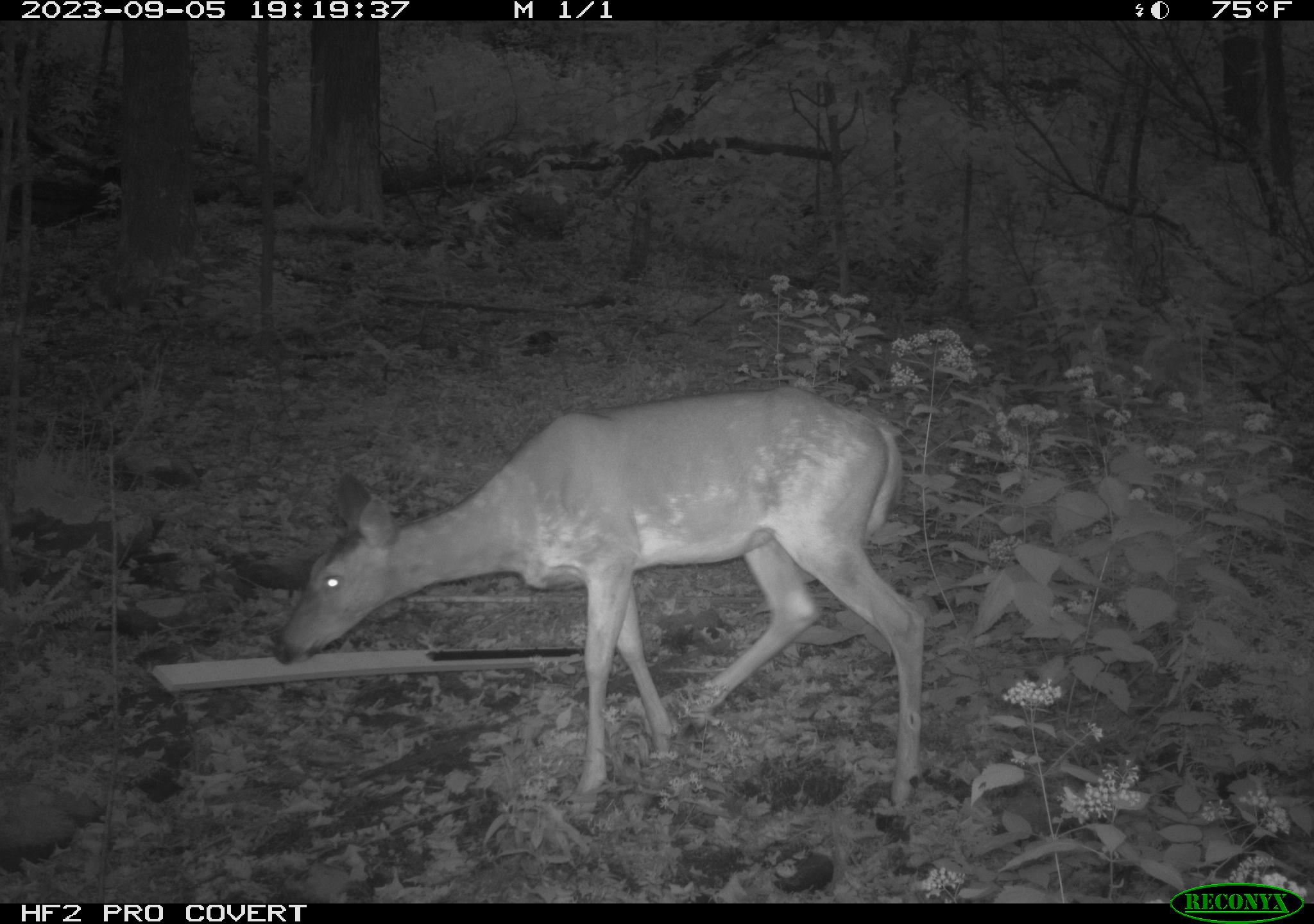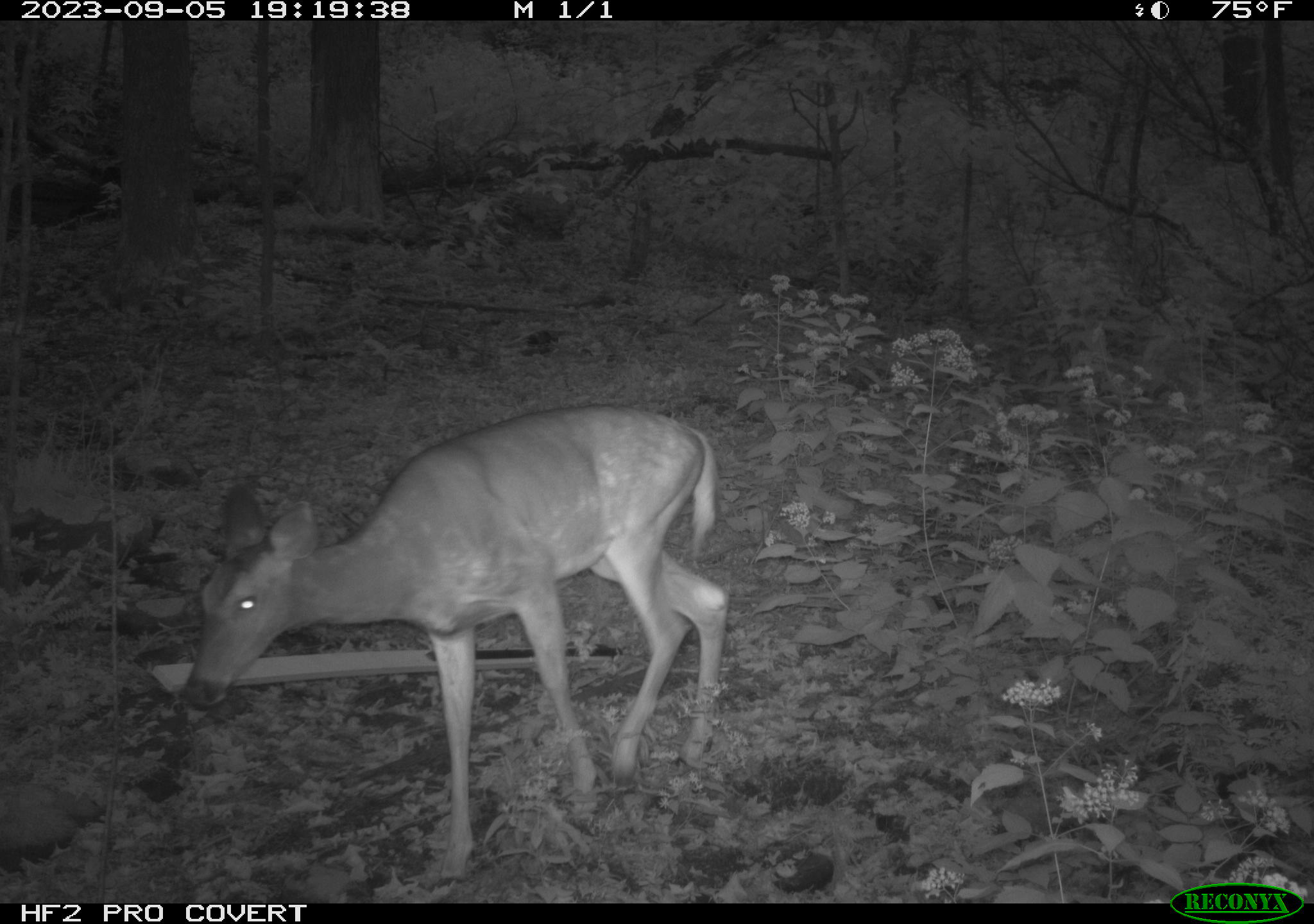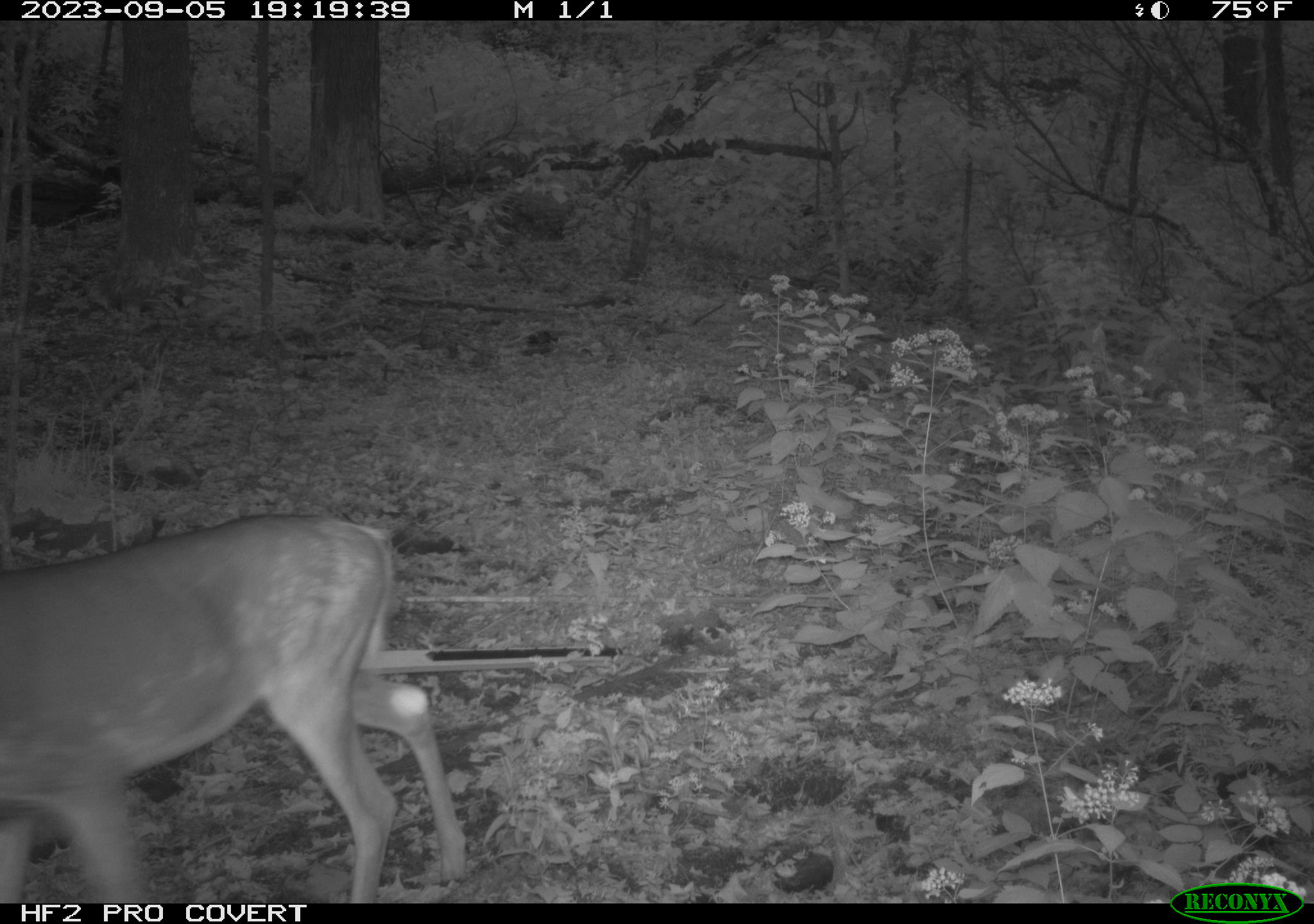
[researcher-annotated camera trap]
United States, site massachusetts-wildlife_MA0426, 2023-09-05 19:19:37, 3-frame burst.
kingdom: Animalia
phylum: Chordata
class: Mammalia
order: Artiodactyla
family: Cervidae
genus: Odocoileus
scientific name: Odocoileus virginianus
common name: white-tailed deer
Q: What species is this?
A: White-tailed deer (Odocoileus virginianus).